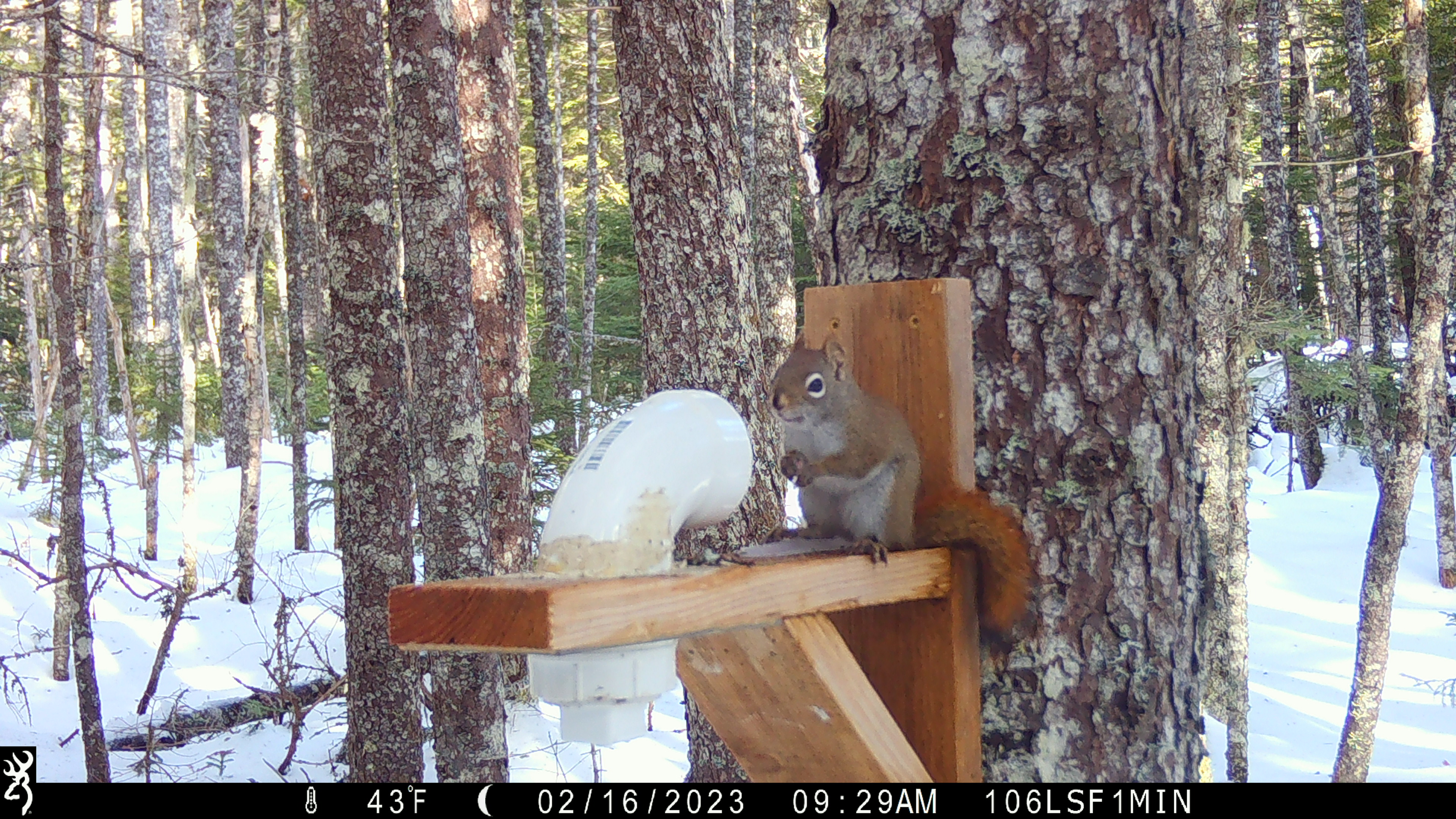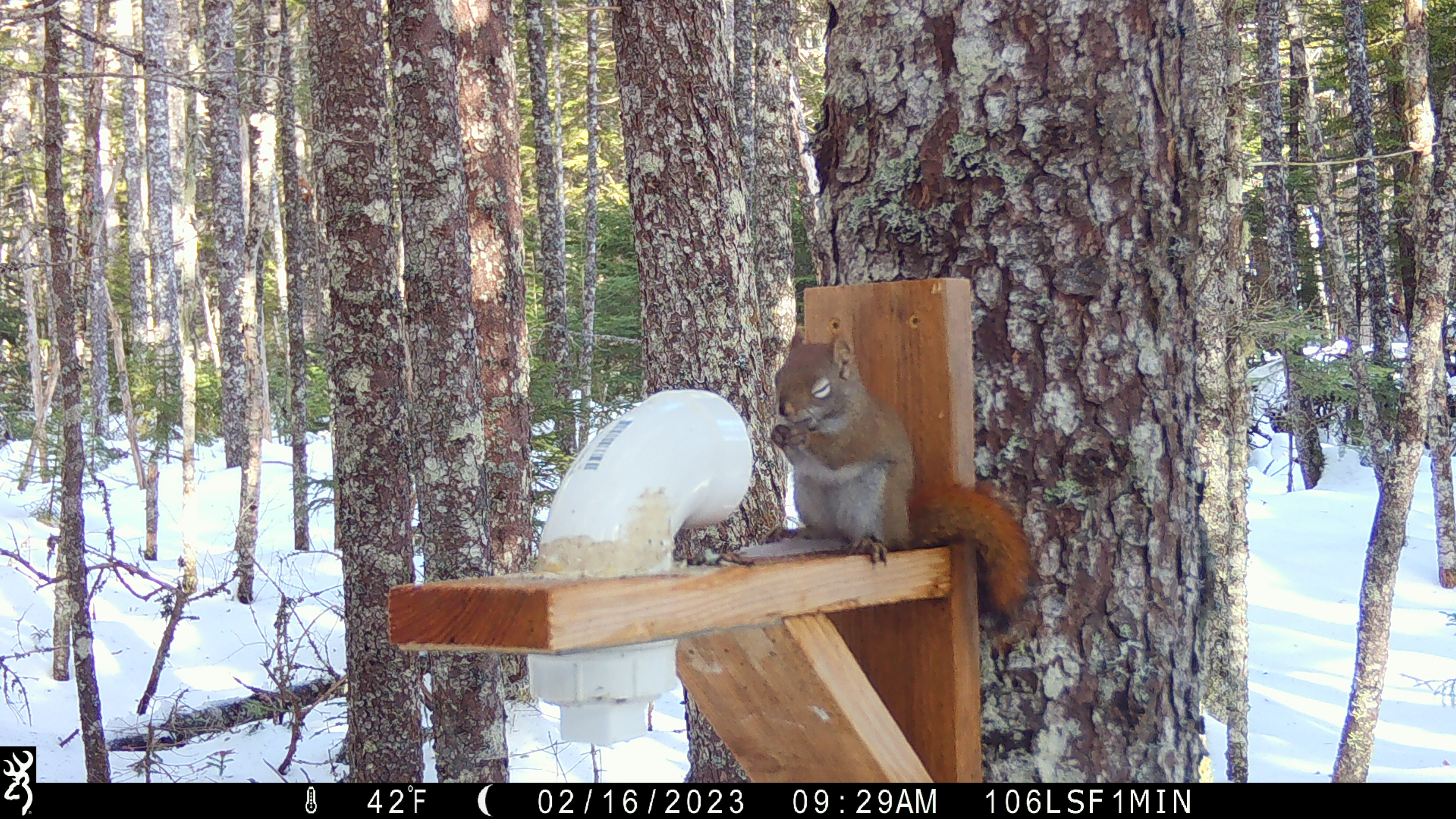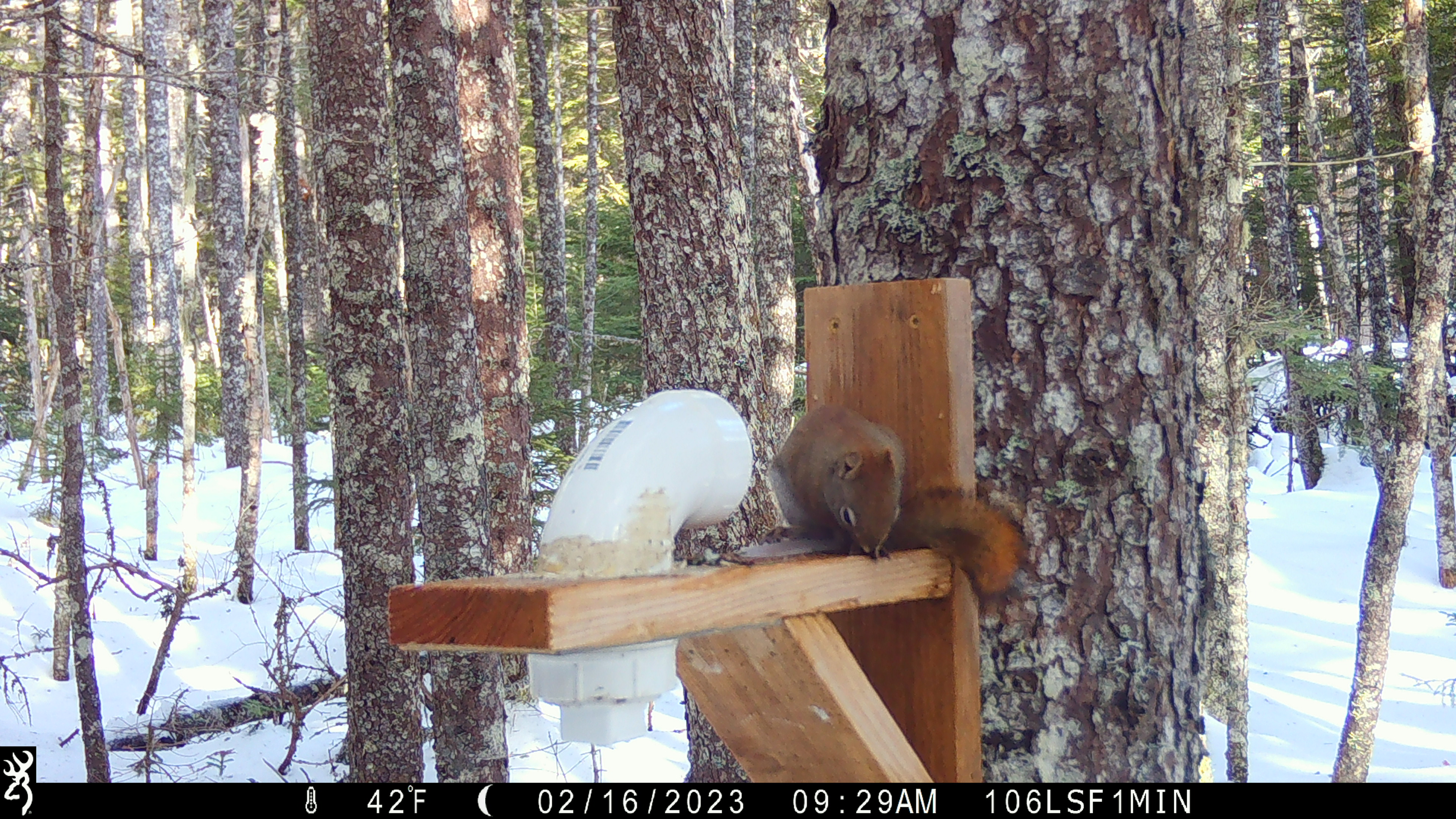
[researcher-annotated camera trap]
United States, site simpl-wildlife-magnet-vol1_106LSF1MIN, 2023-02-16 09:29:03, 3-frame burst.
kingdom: Animalia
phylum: Chordata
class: Mammalia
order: Rodentia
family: Sciuridae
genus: Tamiasciurus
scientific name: Tamiasciurus hudsonicus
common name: red squirrel